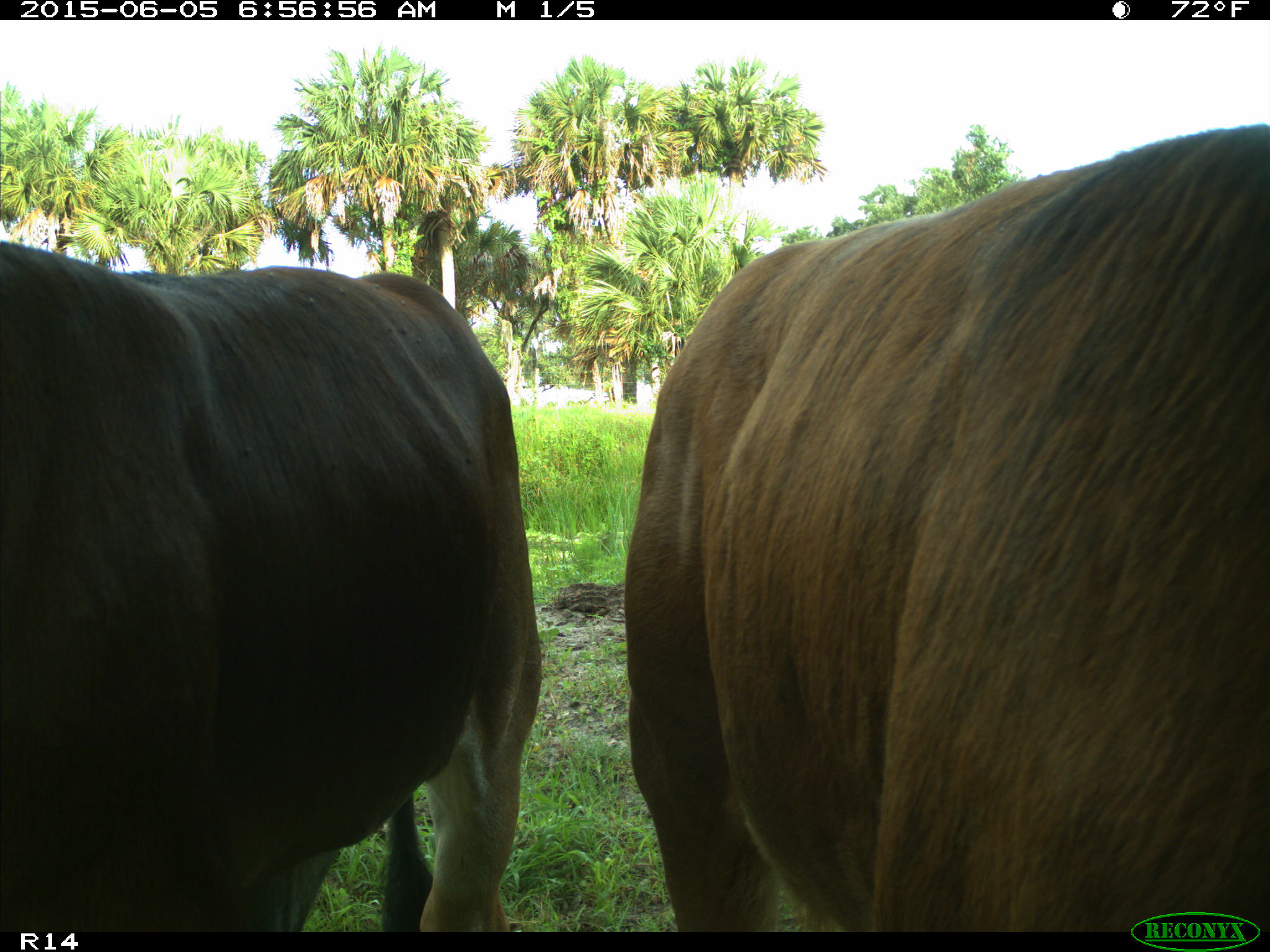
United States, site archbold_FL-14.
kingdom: Animalia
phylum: Chordata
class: Mammalia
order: Artiodactyla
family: Bovidae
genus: Bos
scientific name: Bos taurus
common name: domestic cow